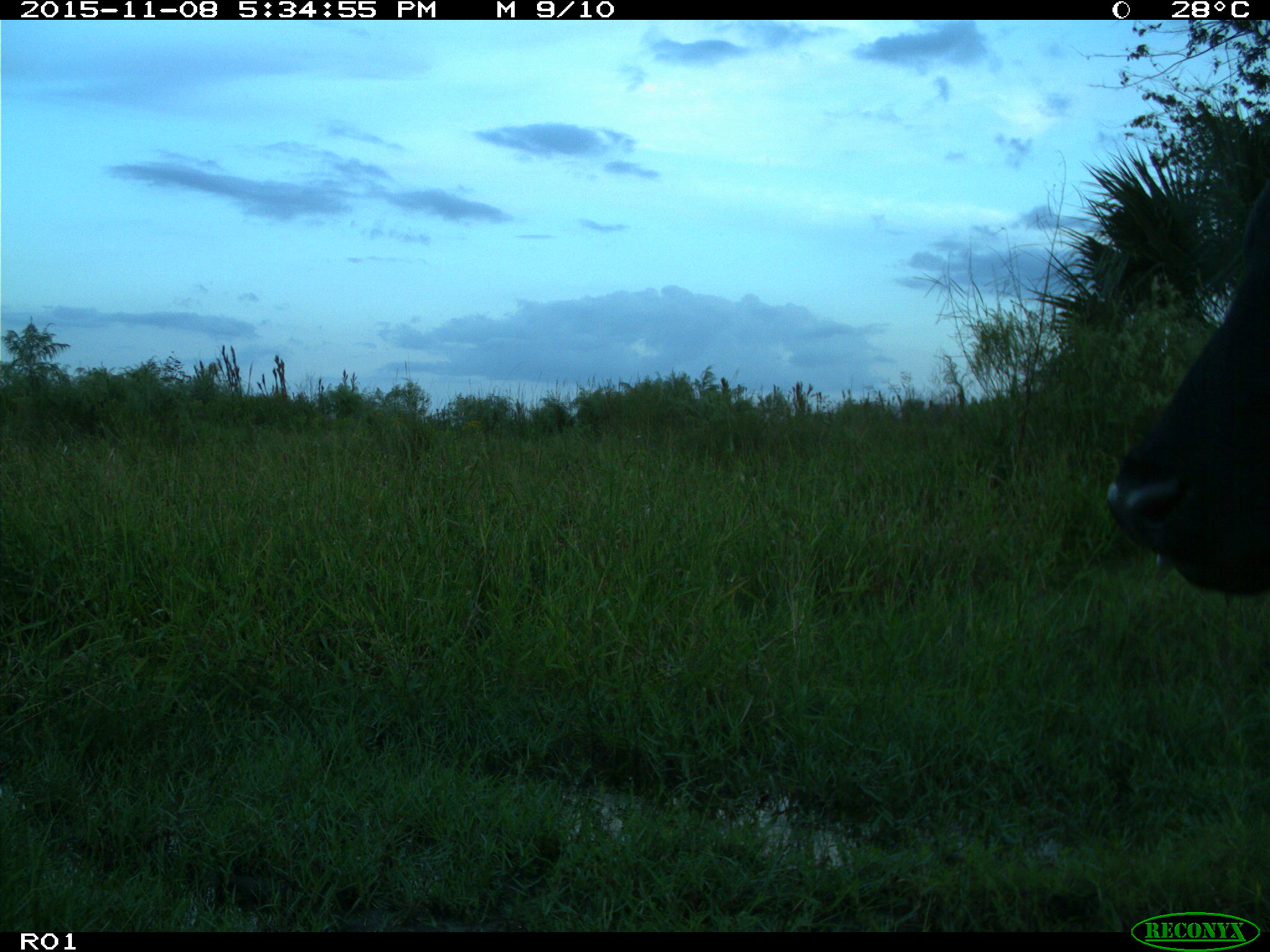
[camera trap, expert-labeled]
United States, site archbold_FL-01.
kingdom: Animalia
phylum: Chordata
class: Mammalia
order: Artiodactyla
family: Bovidae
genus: Bos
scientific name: Bos taurus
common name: domestic cow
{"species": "Bos taurus (domestic cow)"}